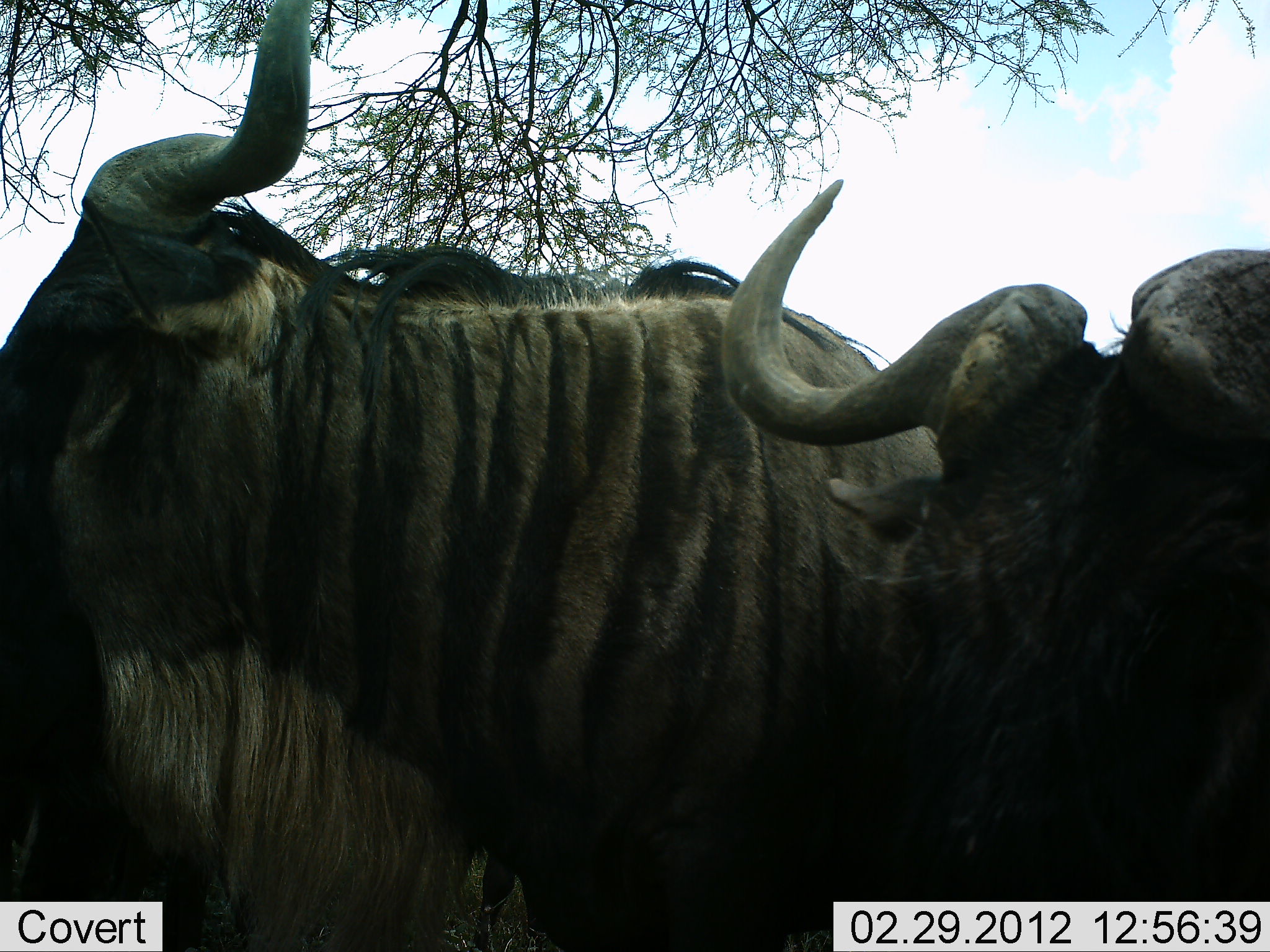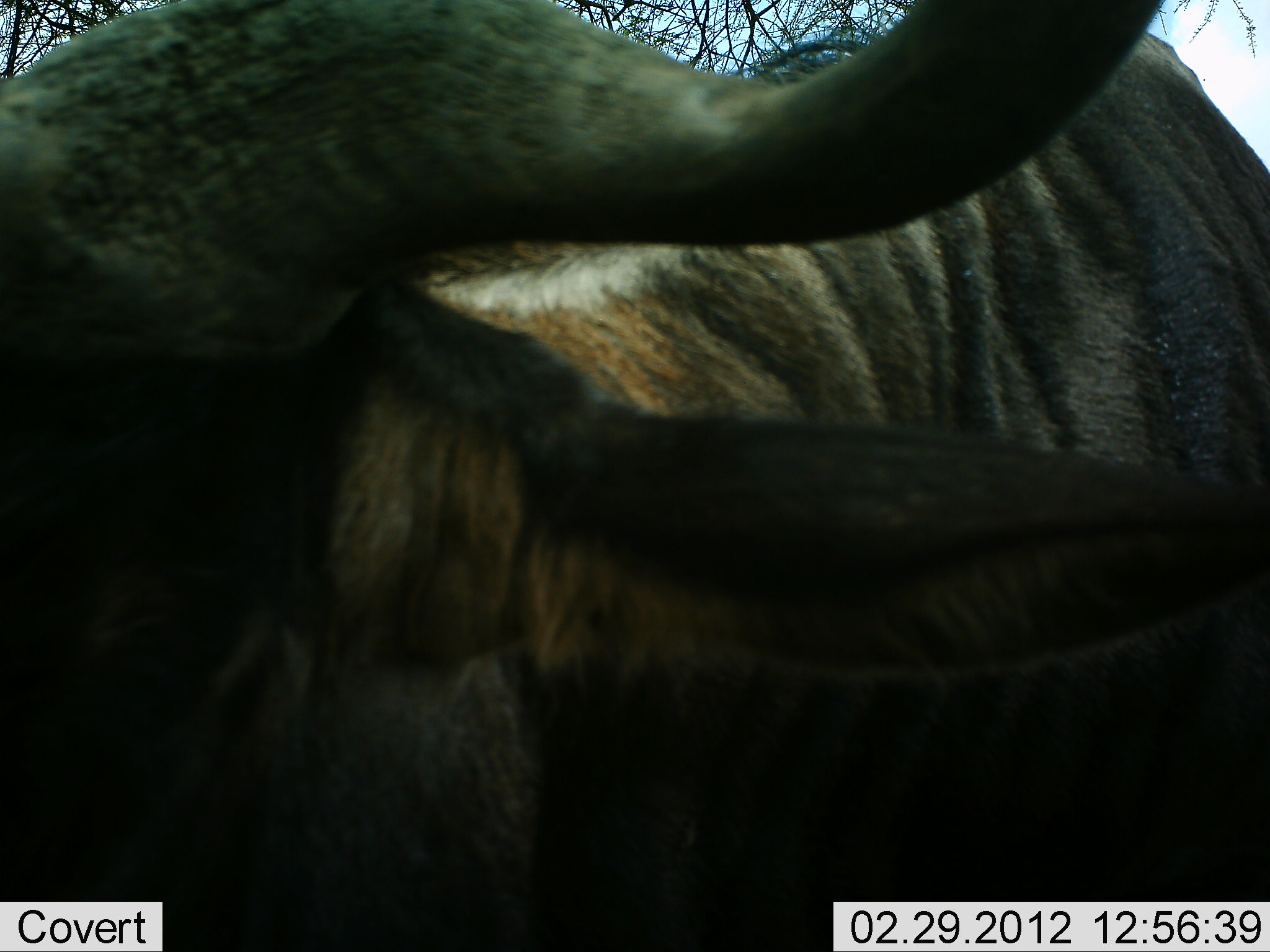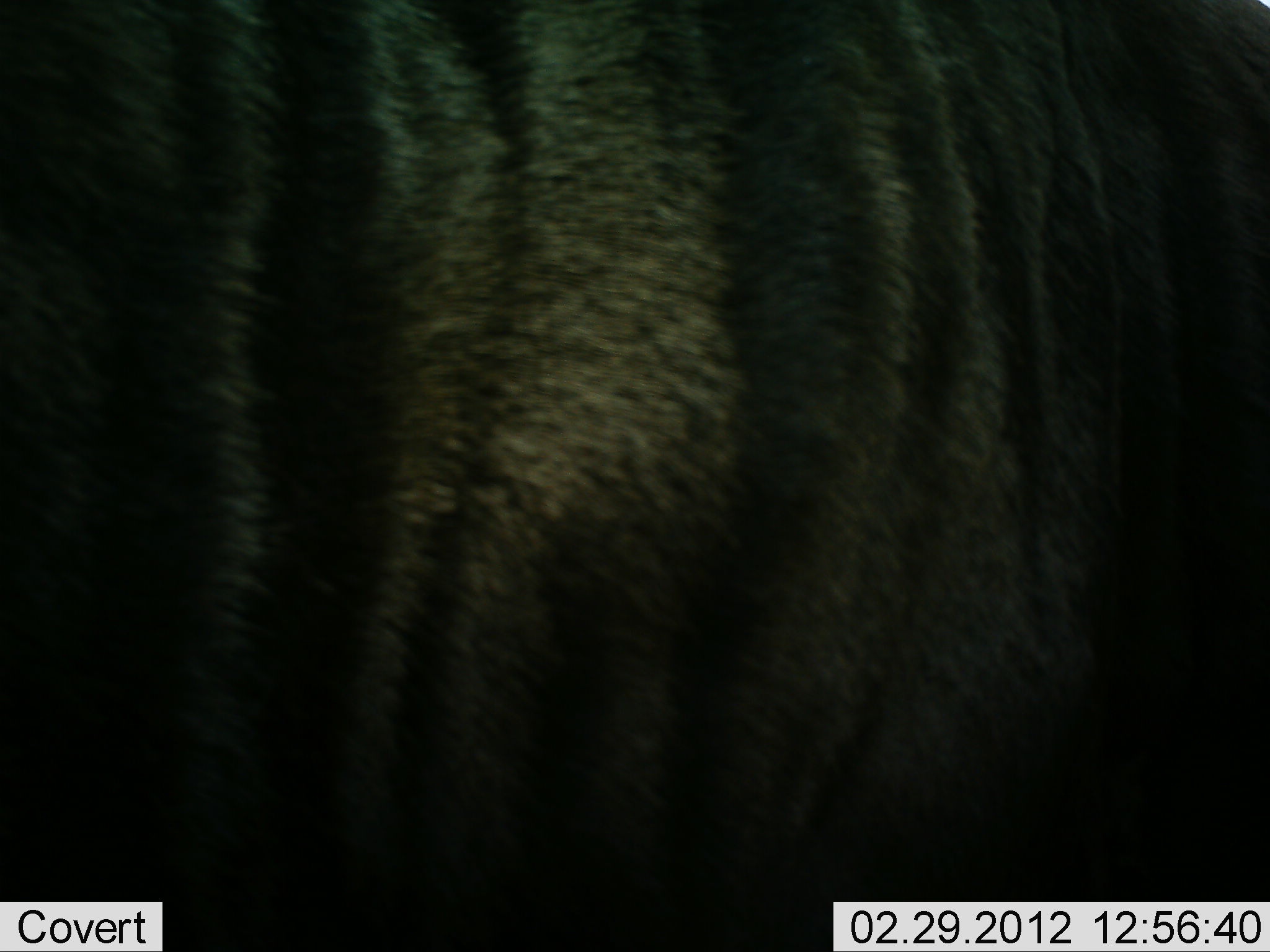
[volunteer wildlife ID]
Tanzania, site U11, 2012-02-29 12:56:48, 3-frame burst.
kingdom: Animalia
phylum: Chordata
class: Mammalia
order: Artiodactyla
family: Bovidae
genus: Connochaetes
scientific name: Connochaetes taurinus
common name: blue wildebeest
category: wildebeest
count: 2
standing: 75%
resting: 0%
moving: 25%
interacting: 0%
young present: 0%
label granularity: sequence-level